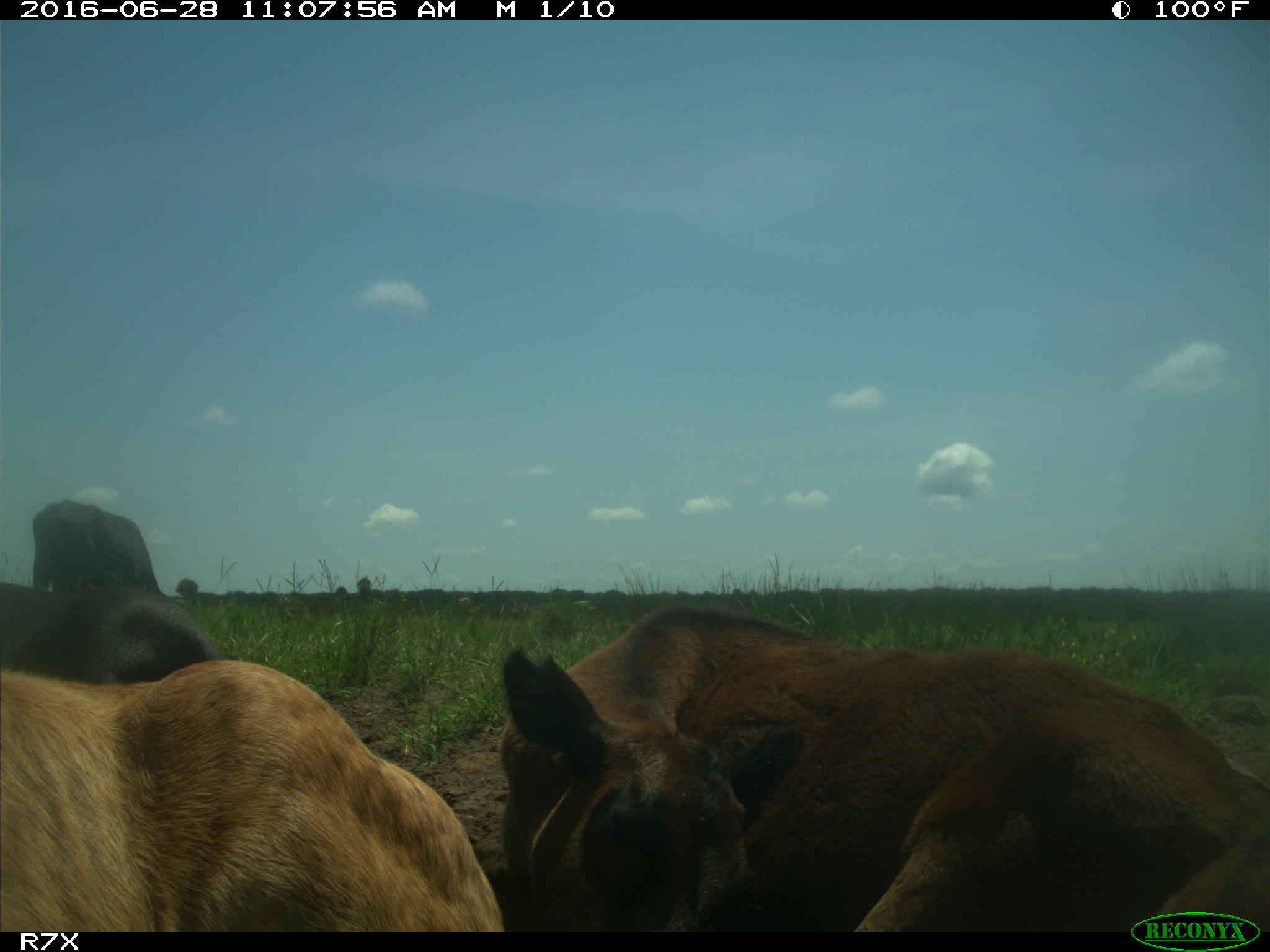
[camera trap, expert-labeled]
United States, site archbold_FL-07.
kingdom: Animalia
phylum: Chordata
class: Mammalia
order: Artiodactyla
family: Bovidae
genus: Bos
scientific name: Bos taurus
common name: domestic cow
Bos taurus (domestic cow).